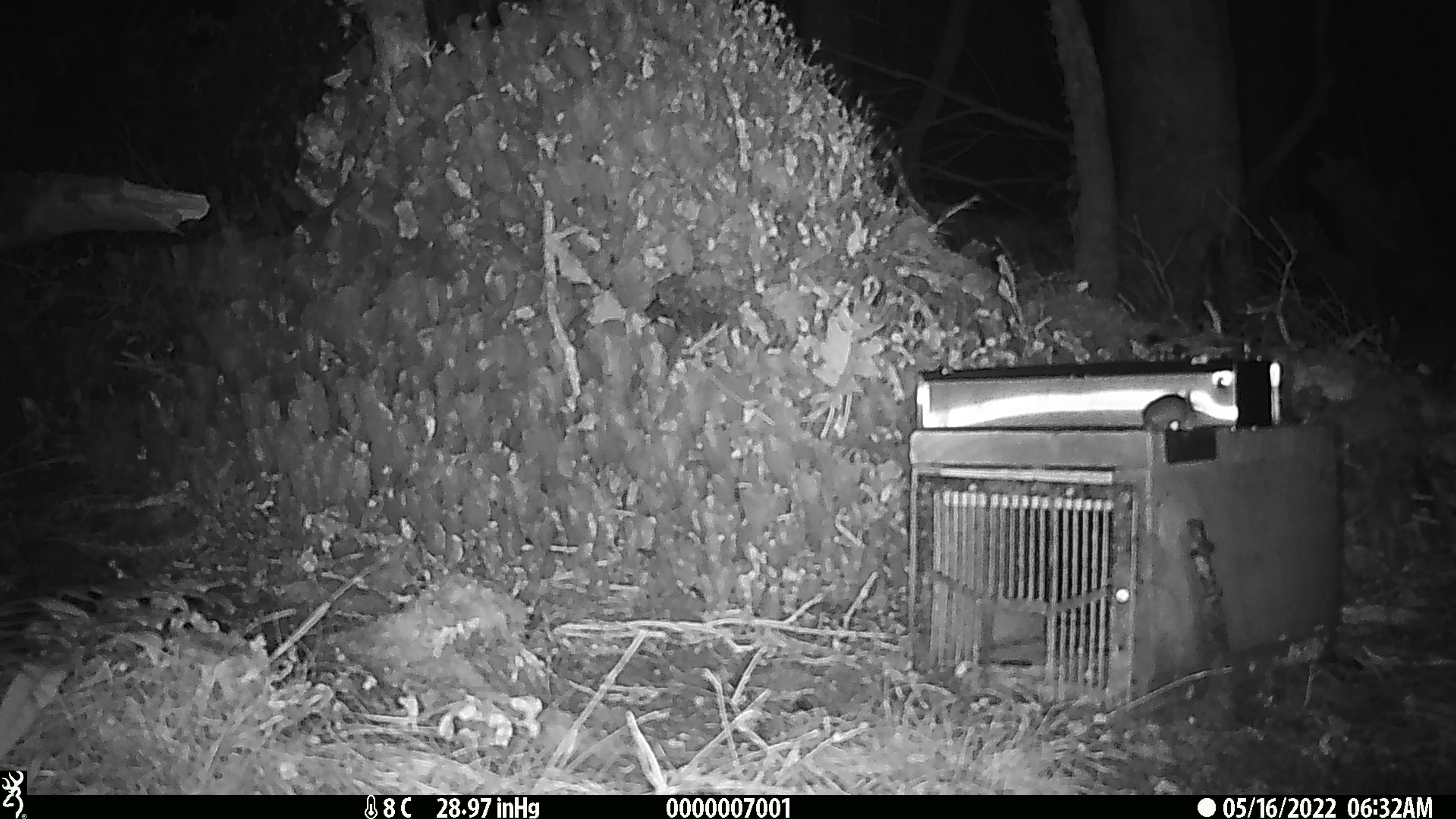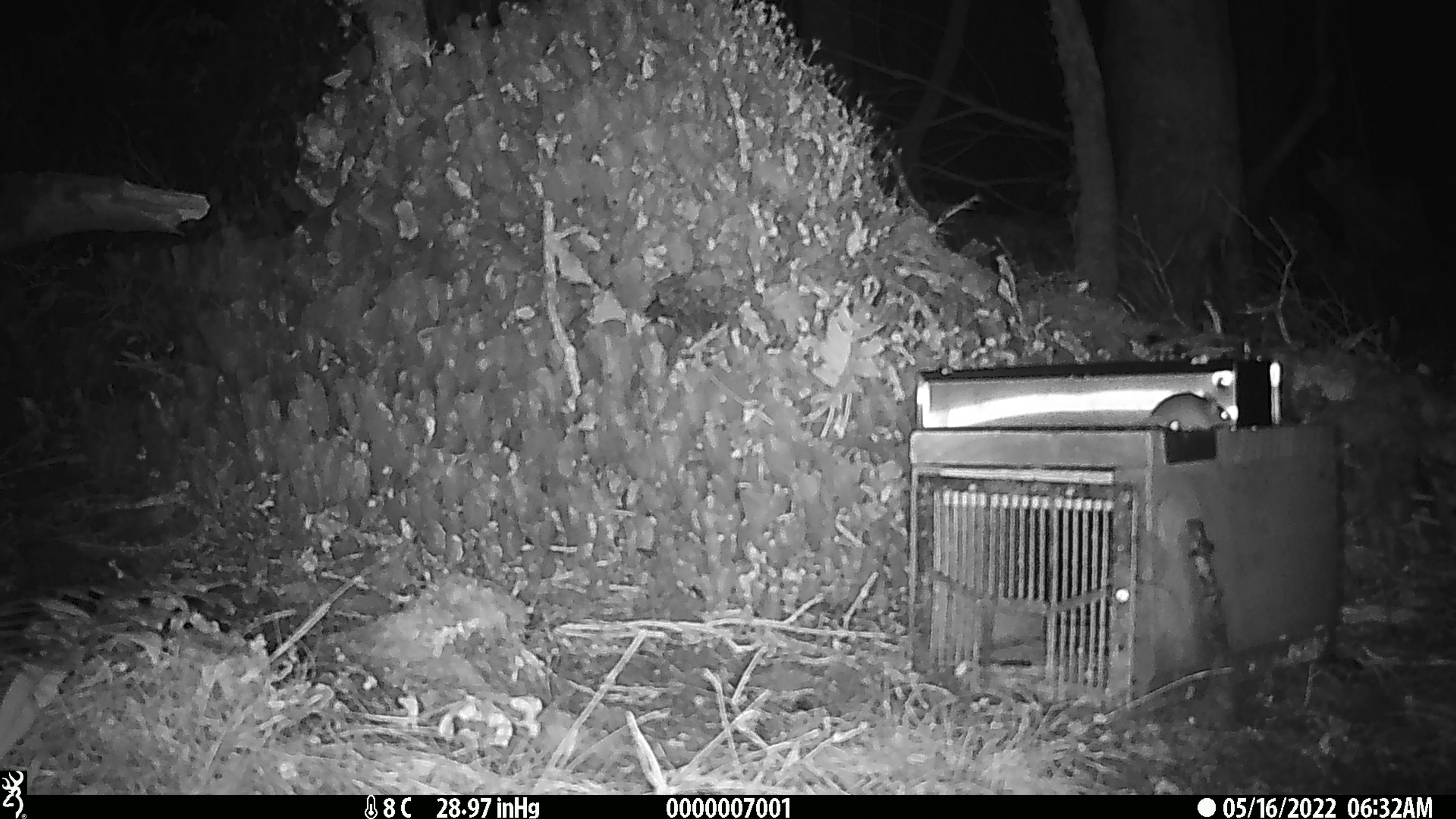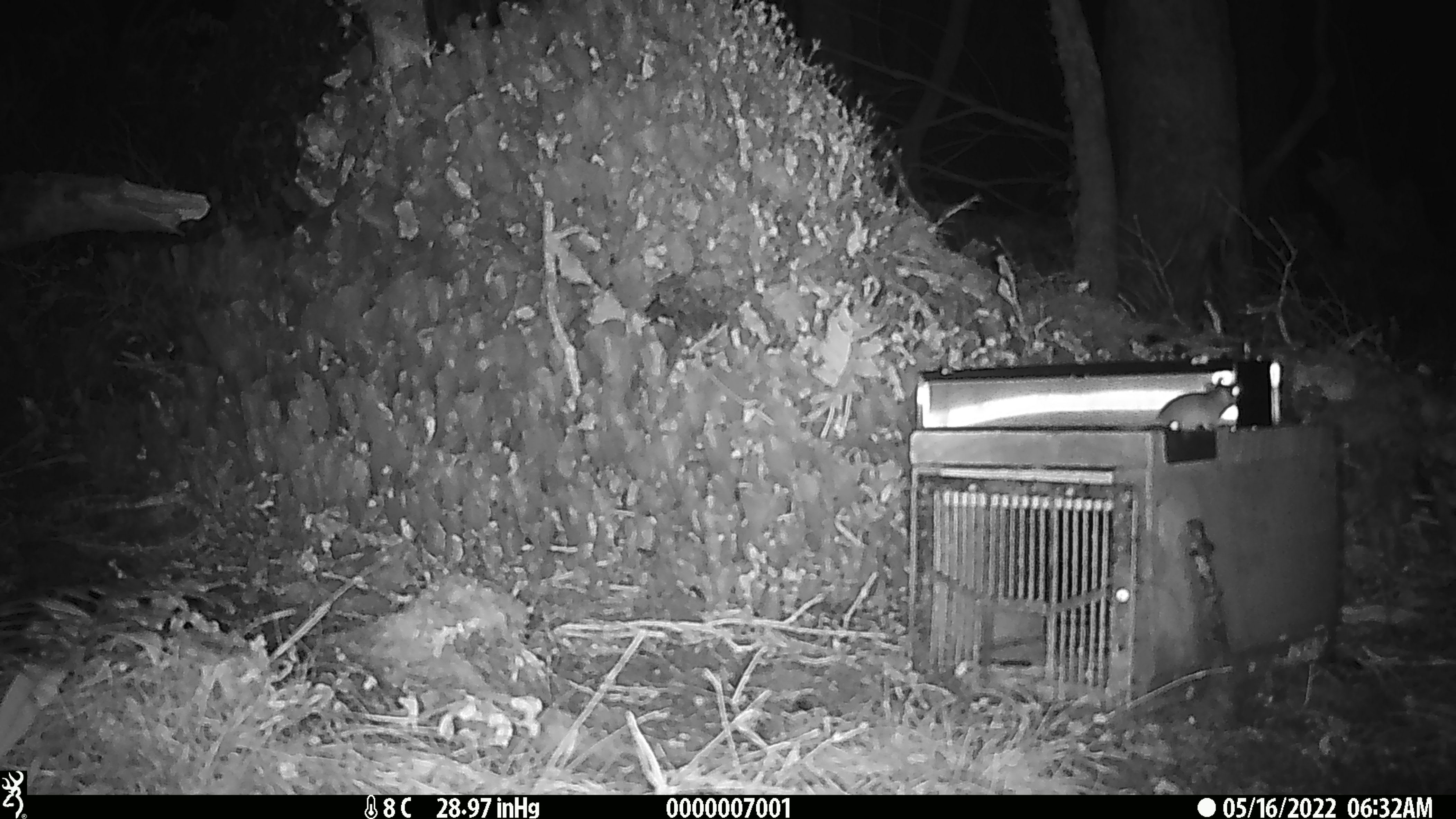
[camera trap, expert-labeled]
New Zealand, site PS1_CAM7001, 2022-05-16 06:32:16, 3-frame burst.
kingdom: Animalia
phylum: Chordata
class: Mammalia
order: Rodentia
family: Muridae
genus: Mus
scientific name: Mus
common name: mouse